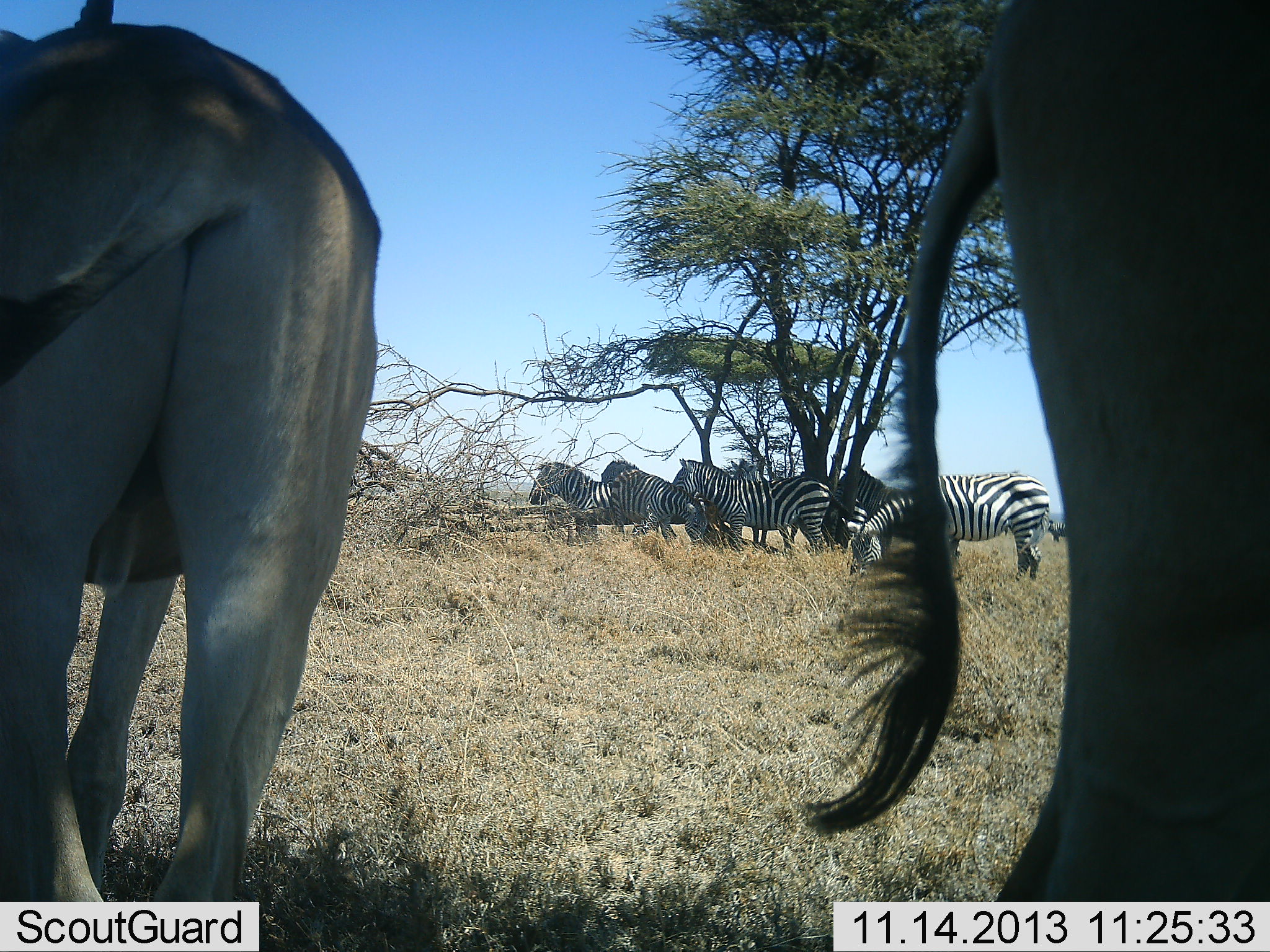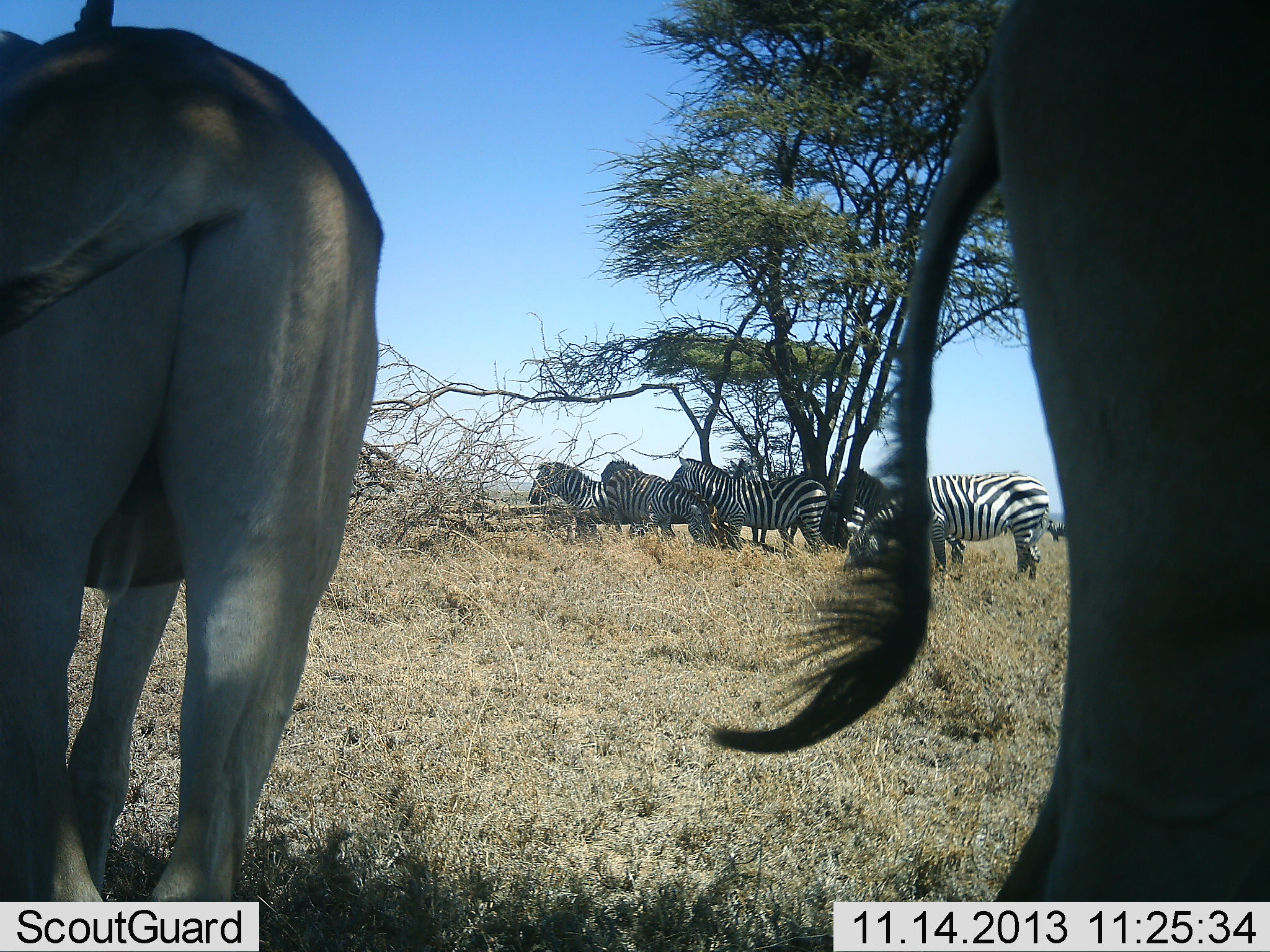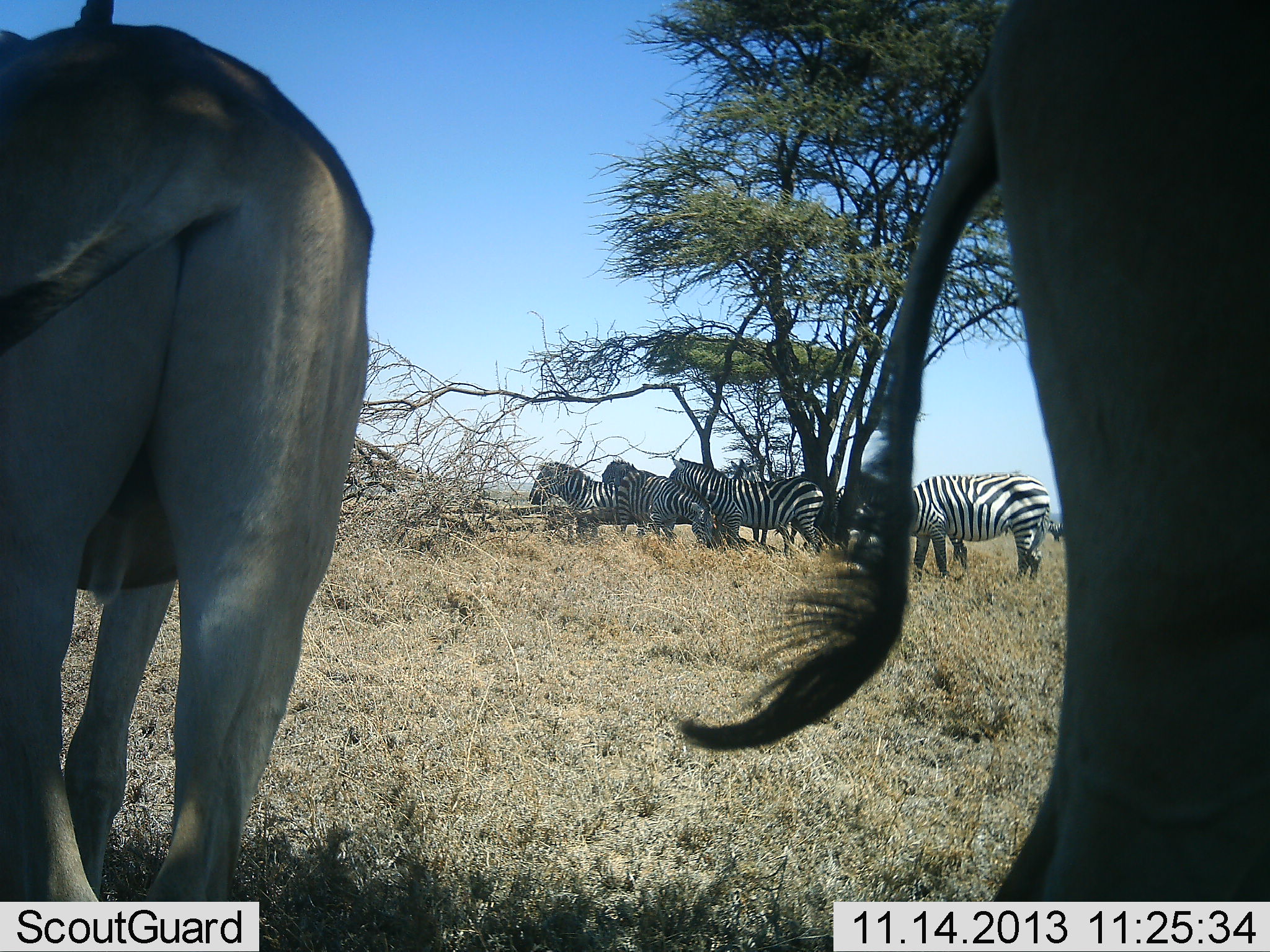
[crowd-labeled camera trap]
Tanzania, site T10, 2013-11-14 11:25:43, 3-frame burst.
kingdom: Animalia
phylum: Chordata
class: Mammalia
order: Artiodactyla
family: Bovidae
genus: Alcelaphus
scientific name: Alcelaphus buselaphus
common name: hartebeest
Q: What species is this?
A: Hartebeest (Alcelaphus buselaphus).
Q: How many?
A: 2.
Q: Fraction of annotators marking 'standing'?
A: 100%.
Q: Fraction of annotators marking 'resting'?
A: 0%.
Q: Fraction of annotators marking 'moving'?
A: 0%.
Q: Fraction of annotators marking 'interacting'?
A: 0%.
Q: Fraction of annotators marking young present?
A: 0%.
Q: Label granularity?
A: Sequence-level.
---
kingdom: Animalia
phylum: Chordata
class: Mammalia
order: Perissodactyla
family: Equidae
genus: Equus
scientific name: Equus quagga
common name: plains zebra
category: zebra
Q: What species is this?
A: Zebra (plains zebra) (Equus quagga).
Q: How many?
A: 5.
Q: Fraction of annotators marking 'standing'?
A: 91%.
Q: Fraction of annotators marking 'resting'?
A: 13%.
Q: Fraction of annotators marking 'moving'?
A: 4%.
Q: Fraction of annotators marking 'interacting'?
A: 0%.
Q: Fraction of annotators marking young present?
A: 0%.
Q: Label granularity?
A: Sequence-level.